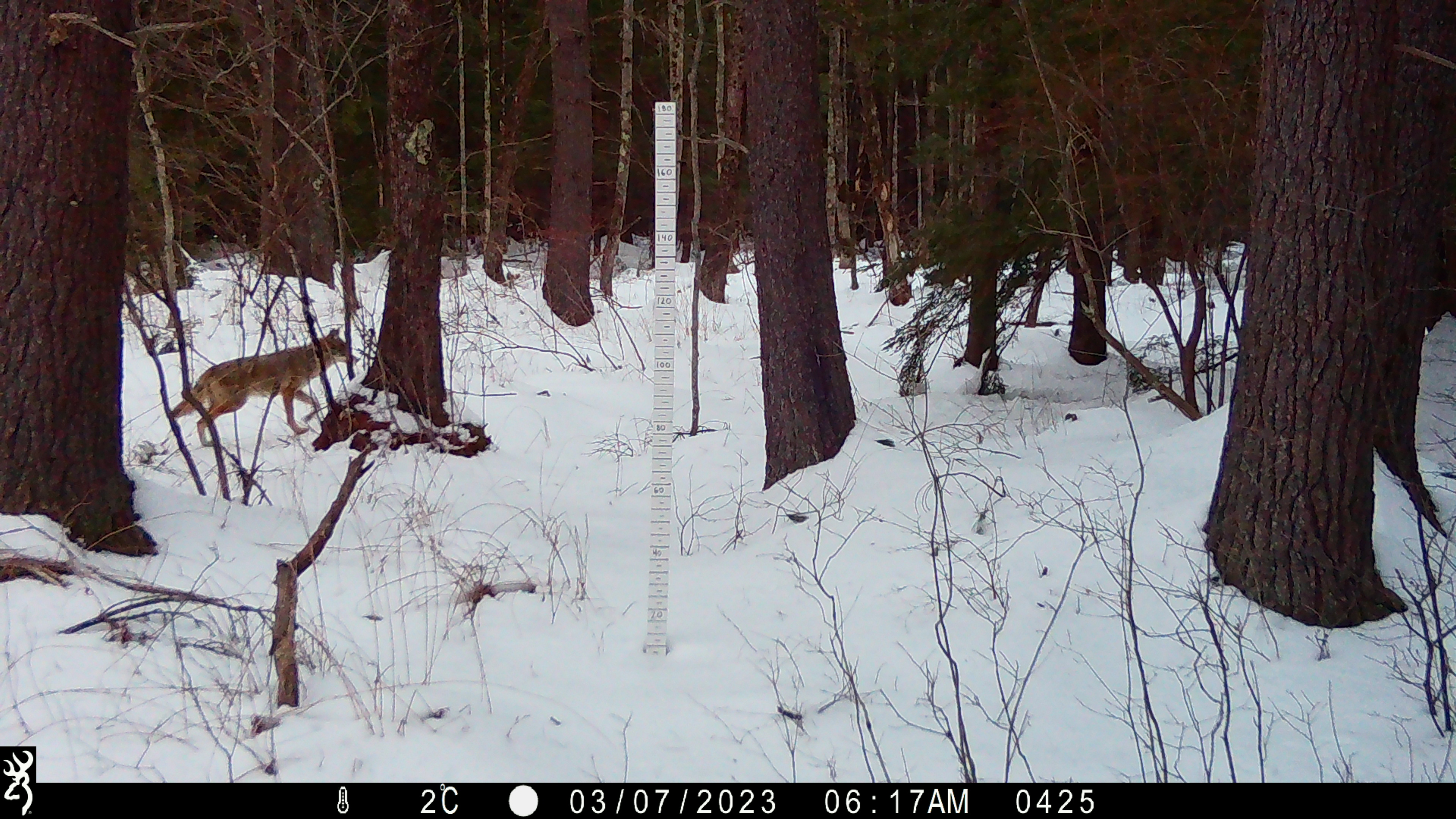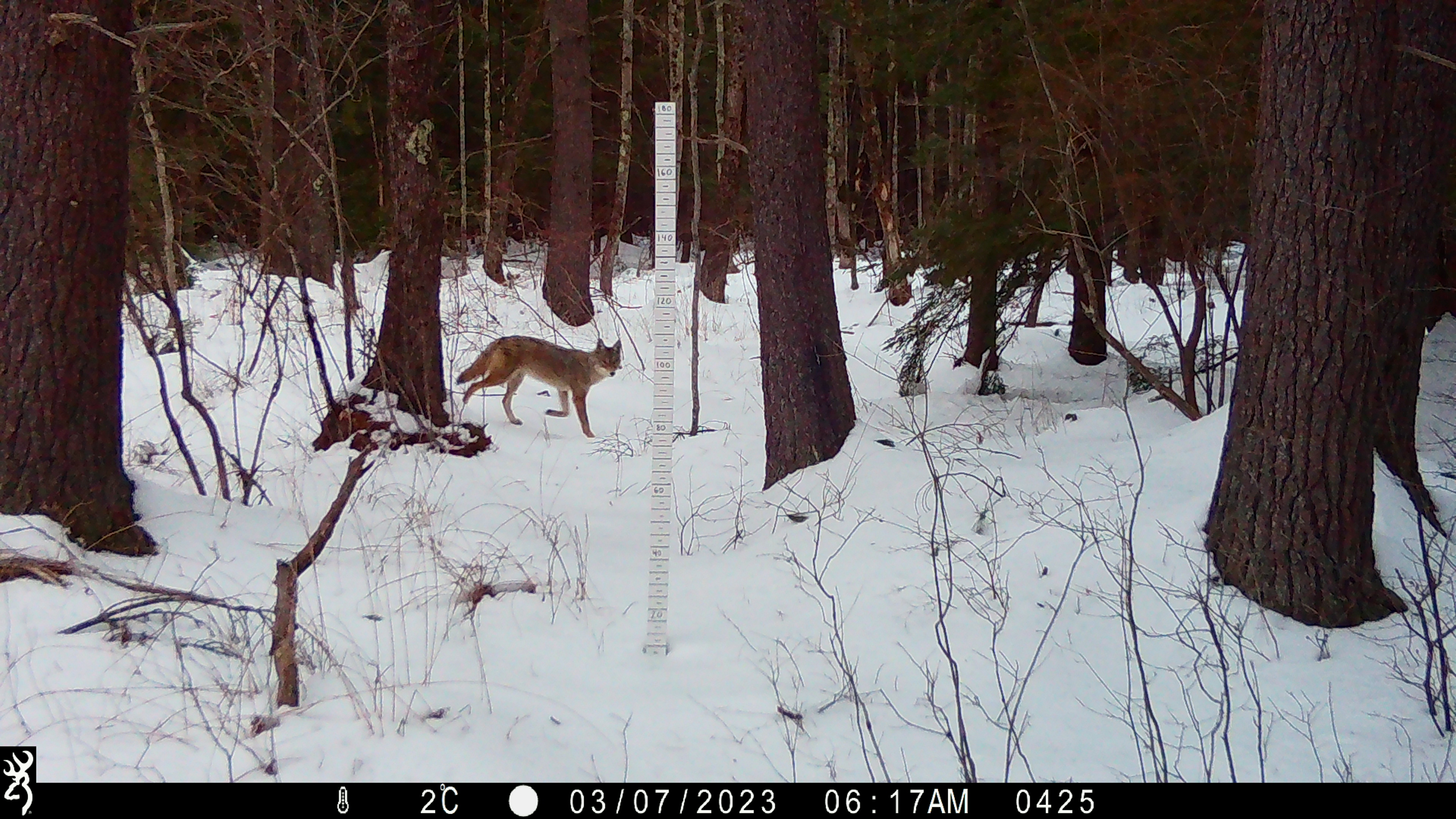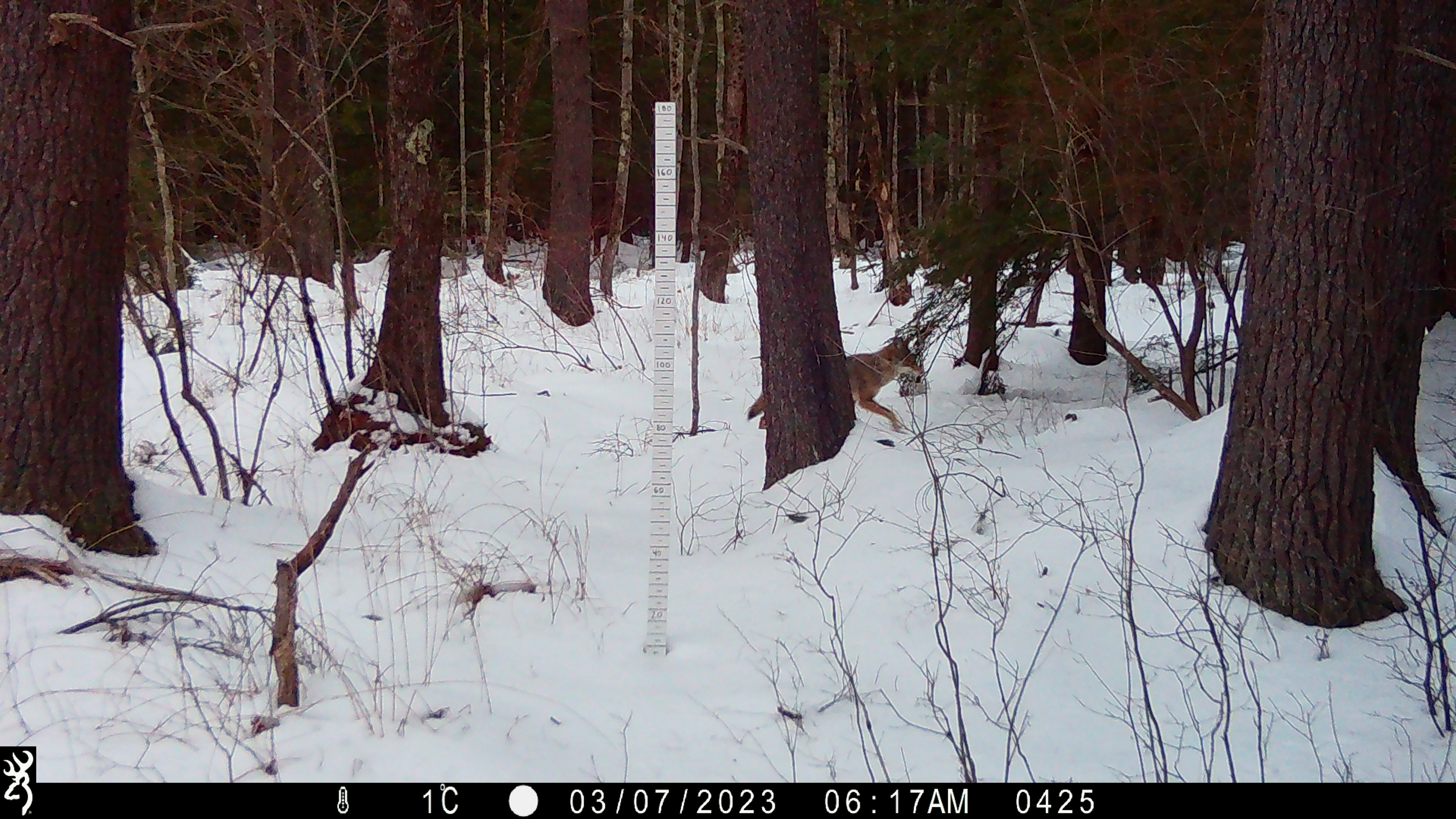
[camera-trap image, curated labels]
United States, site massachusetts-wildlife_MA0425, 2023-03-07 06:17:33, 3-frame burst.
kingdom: Animalia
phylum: Chordata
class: Mammalia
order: Carnivora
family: Canidae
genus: Canis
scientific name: Canis latrans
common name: coyote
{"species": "coyote (Canis latrans)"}